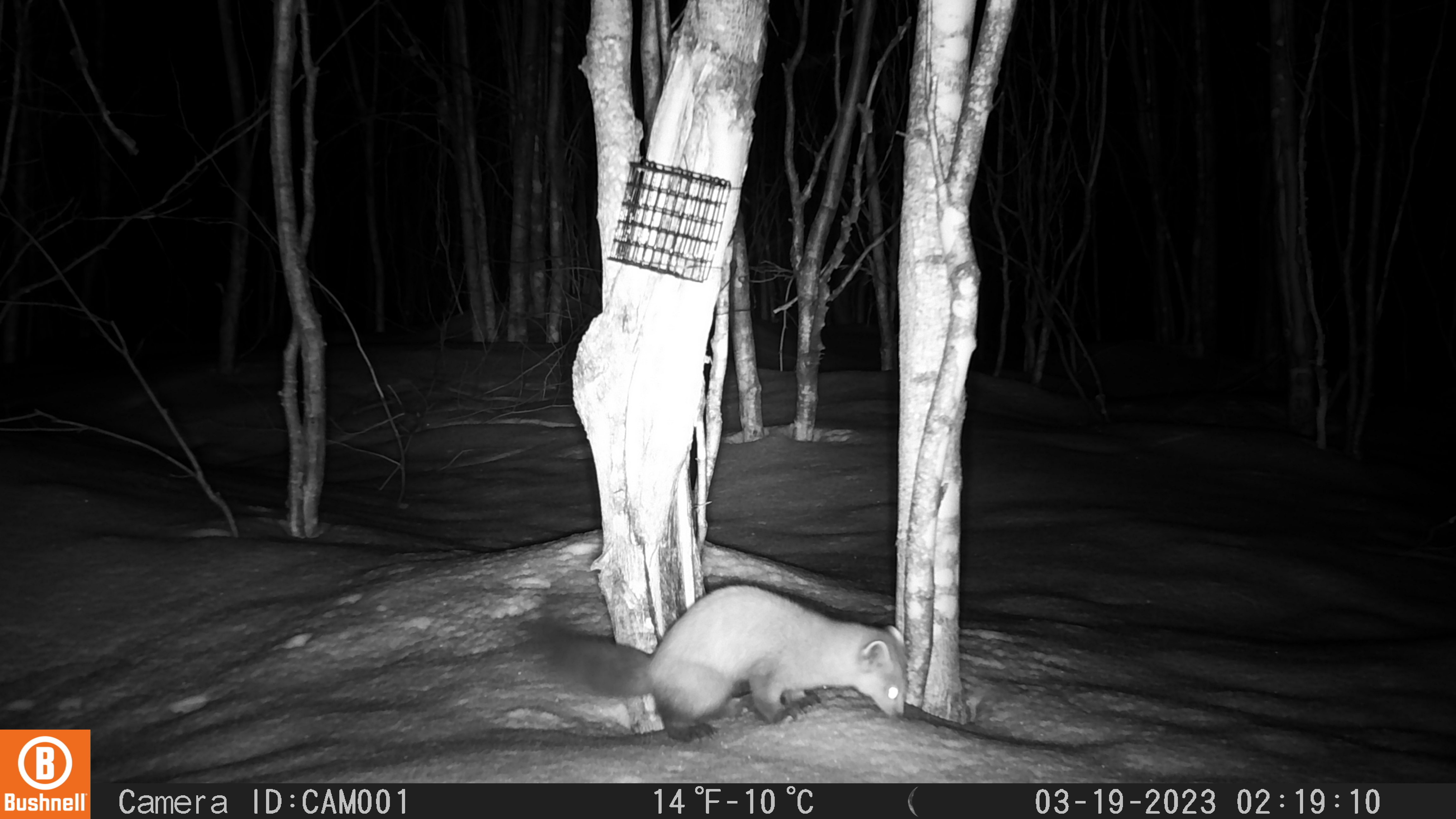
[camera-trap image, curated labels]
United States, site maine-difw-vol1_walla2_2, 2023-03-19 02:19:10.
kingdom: Animalia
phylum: Chordata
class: Mammalia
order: Carnivora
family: Mustelidae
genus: Martes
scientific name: Martes americana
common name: american marten